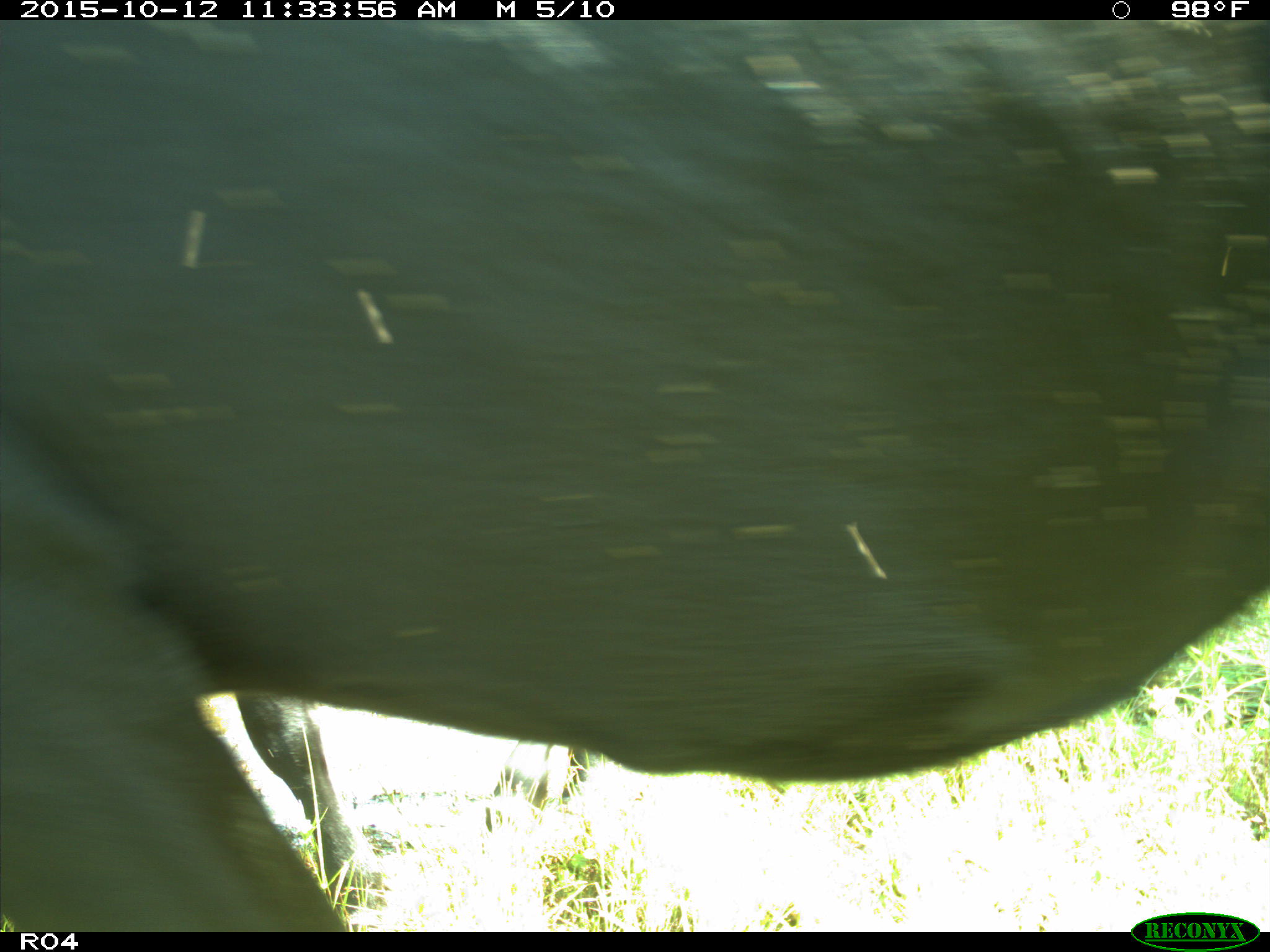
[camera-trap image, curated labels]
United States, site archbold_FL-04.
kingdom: Animalia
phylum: Chordata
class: Mammalia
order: Artiodactyla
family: Bovidae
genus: Bos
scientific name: Bos taurus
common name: domestic cow